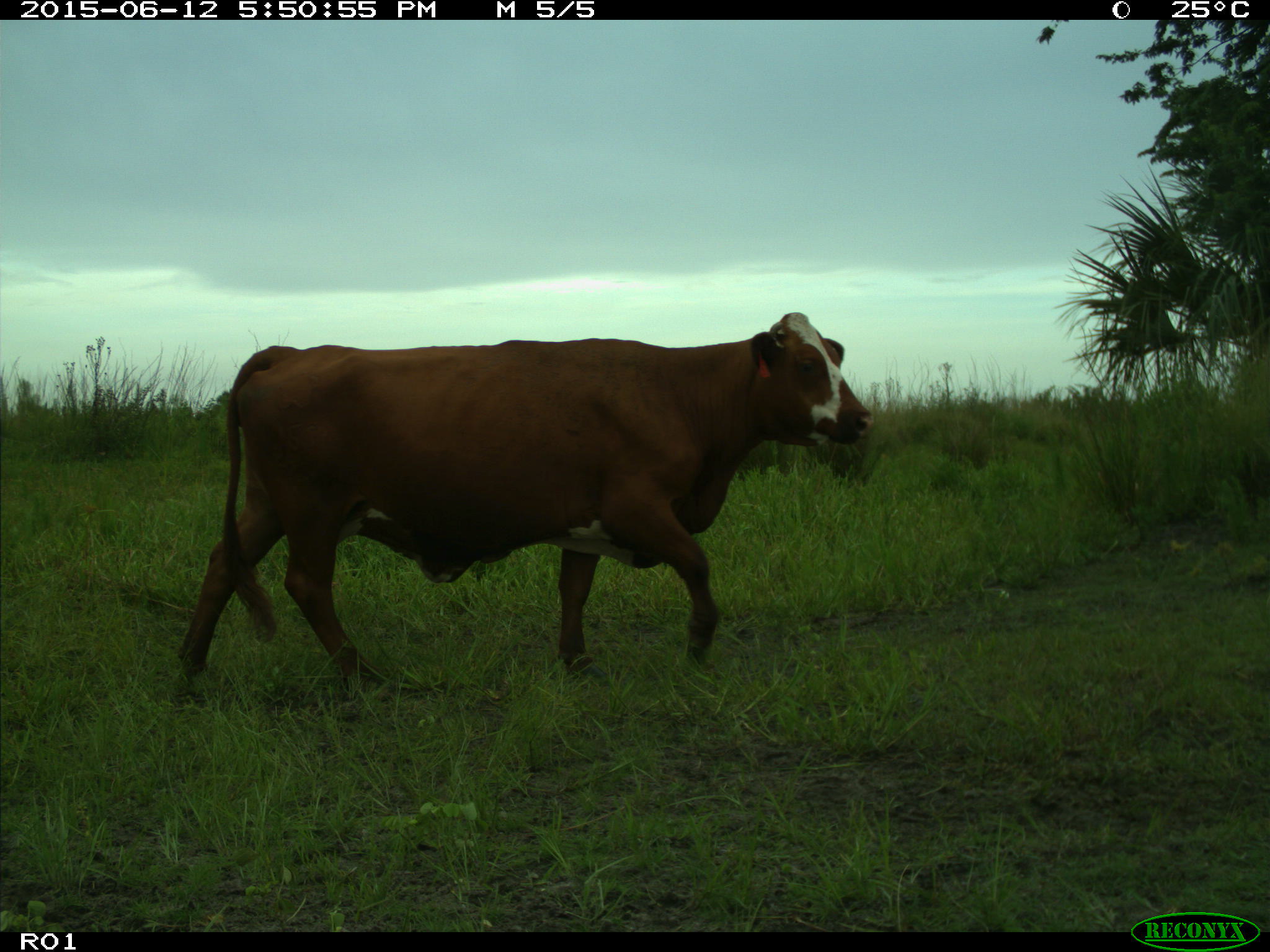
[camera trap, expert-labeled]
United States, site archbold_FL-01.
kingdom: Animalia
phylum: Chordata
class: Mammalia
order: Artiodactyla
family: Bovidae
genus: Bos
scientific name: Bos taurus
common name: domestic cow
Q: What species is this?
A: Bos taurus (domestic cow).